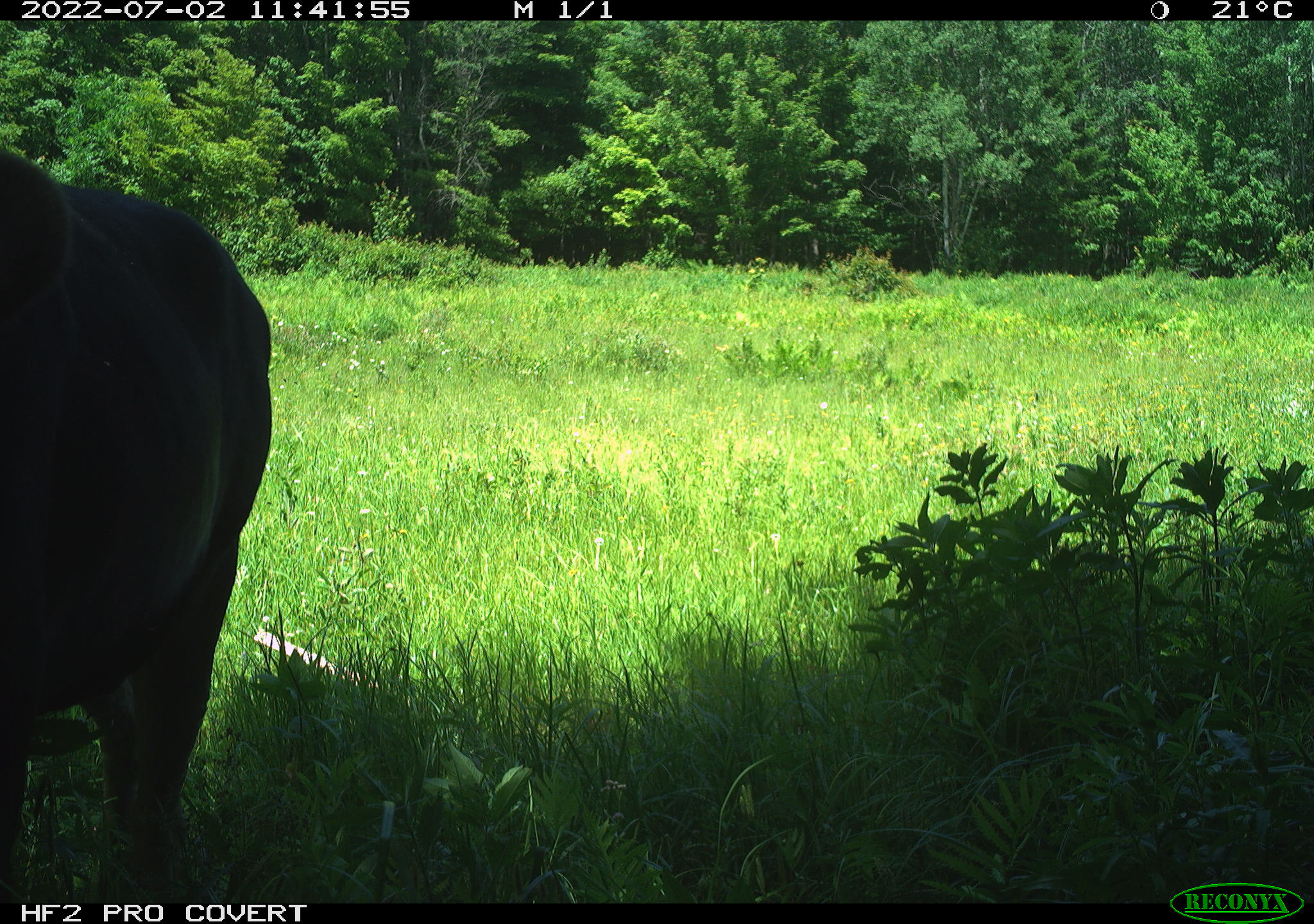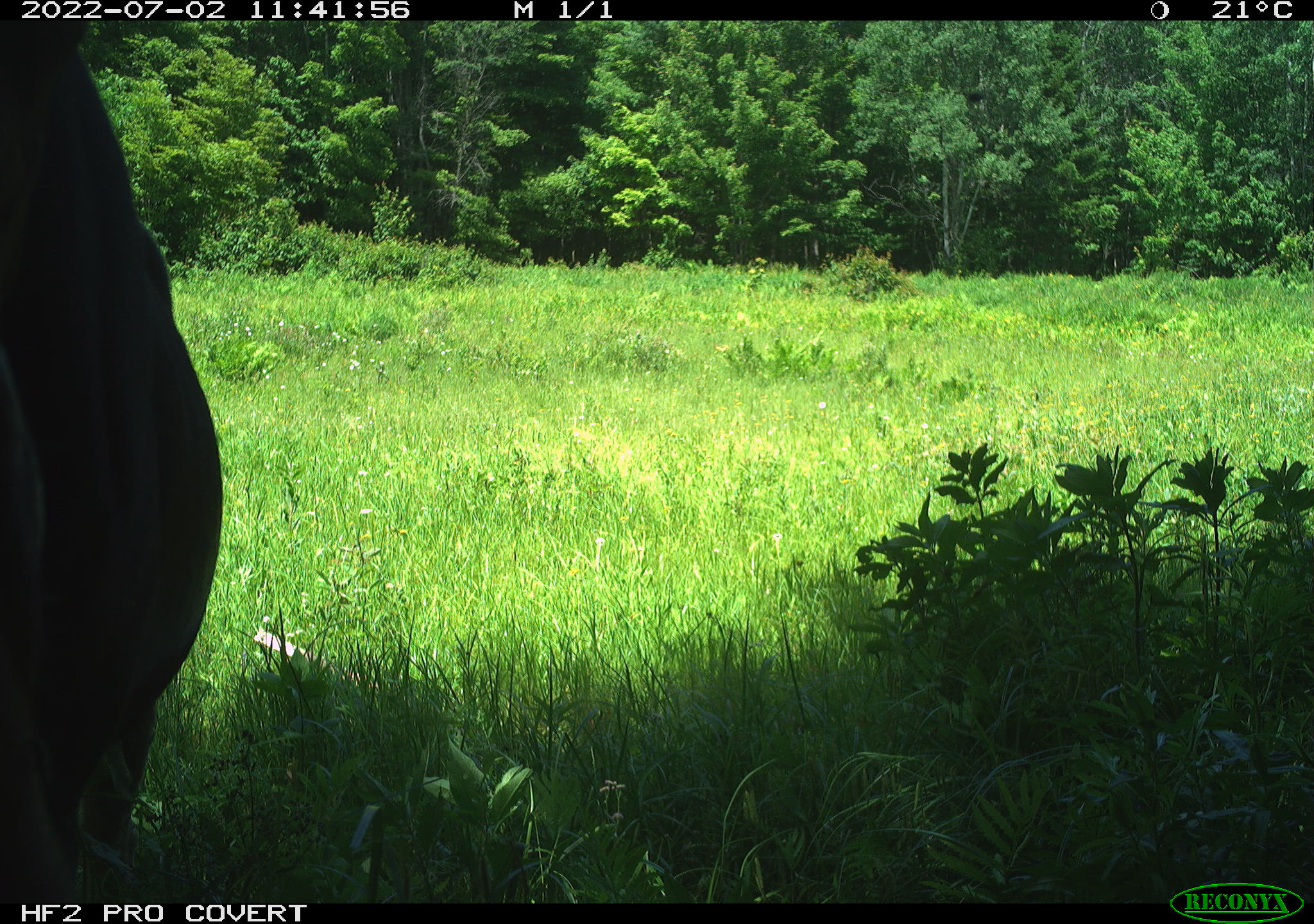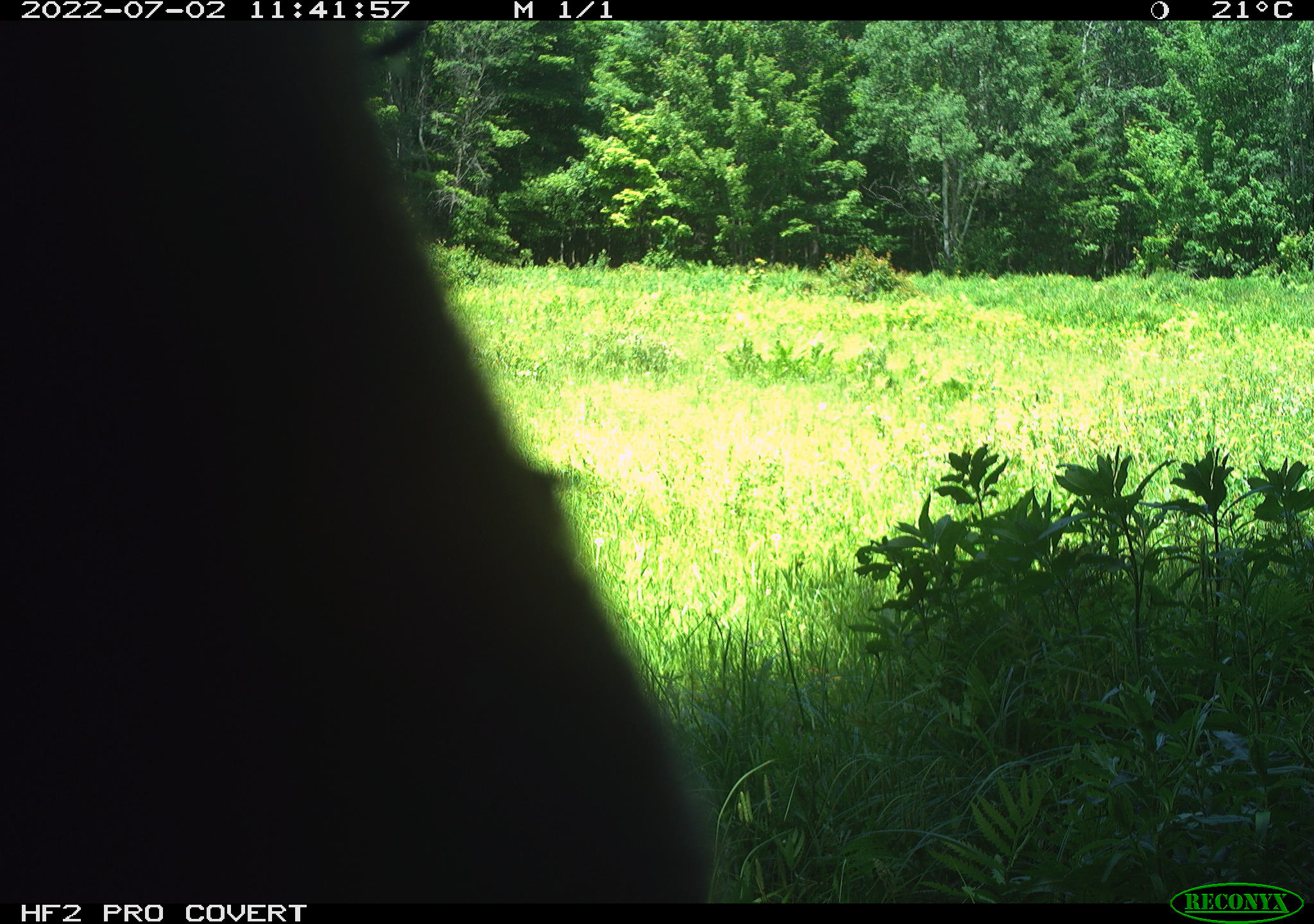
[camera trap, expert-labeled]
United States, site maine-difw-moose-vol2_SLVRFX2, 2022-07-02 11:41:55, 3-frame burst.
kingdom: Animalia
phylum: Chordata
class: Mammalia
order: Artiodactyla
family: Cervidae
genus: Alces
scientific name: Alces alces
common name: moose